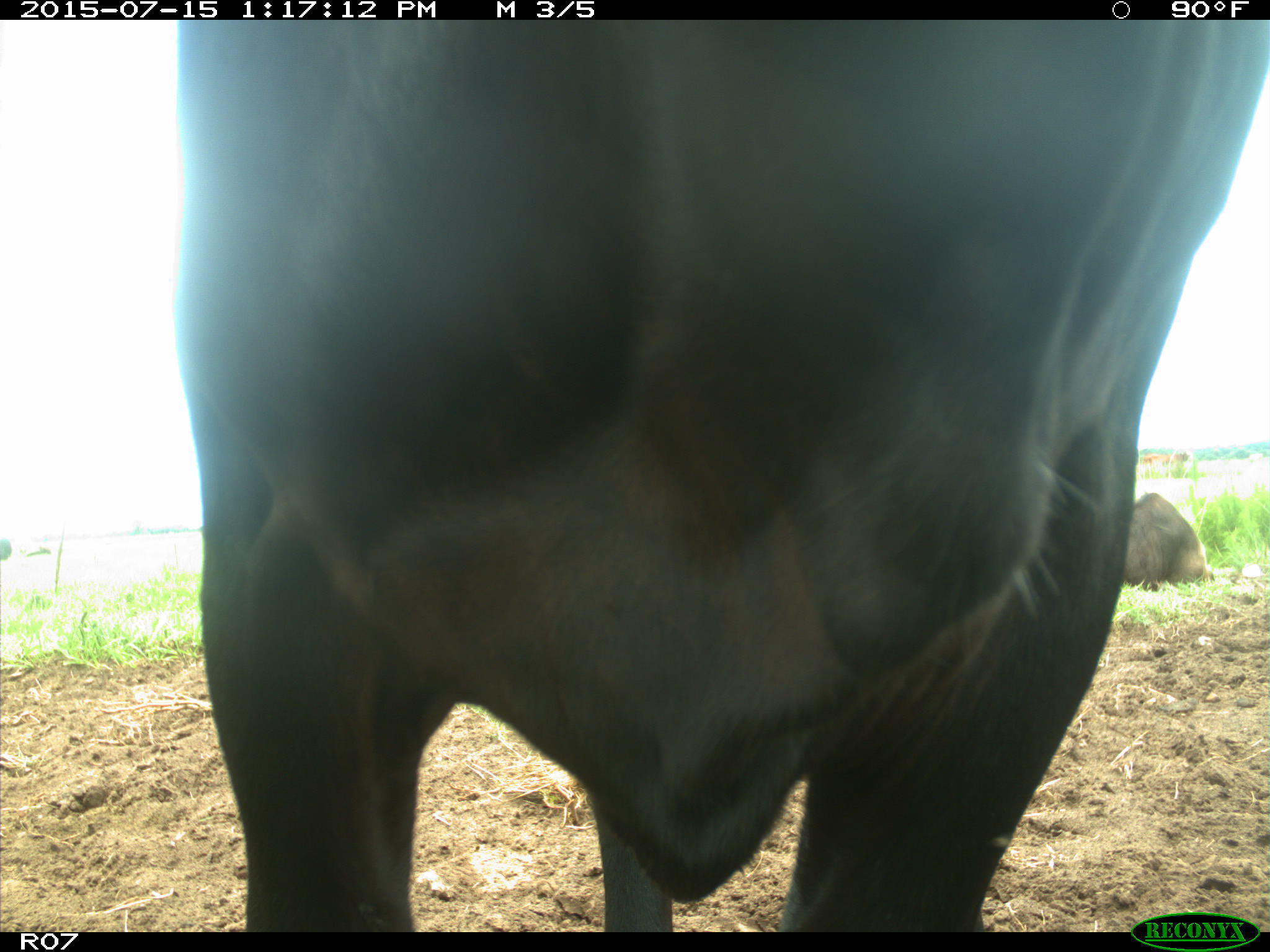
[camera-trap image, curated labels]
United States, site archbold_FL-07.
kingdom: Animalia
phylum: Chordata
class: Mammalia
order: Artiodactyla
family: Bovidae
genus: Bos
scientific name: Bos taurus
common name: domestic cow